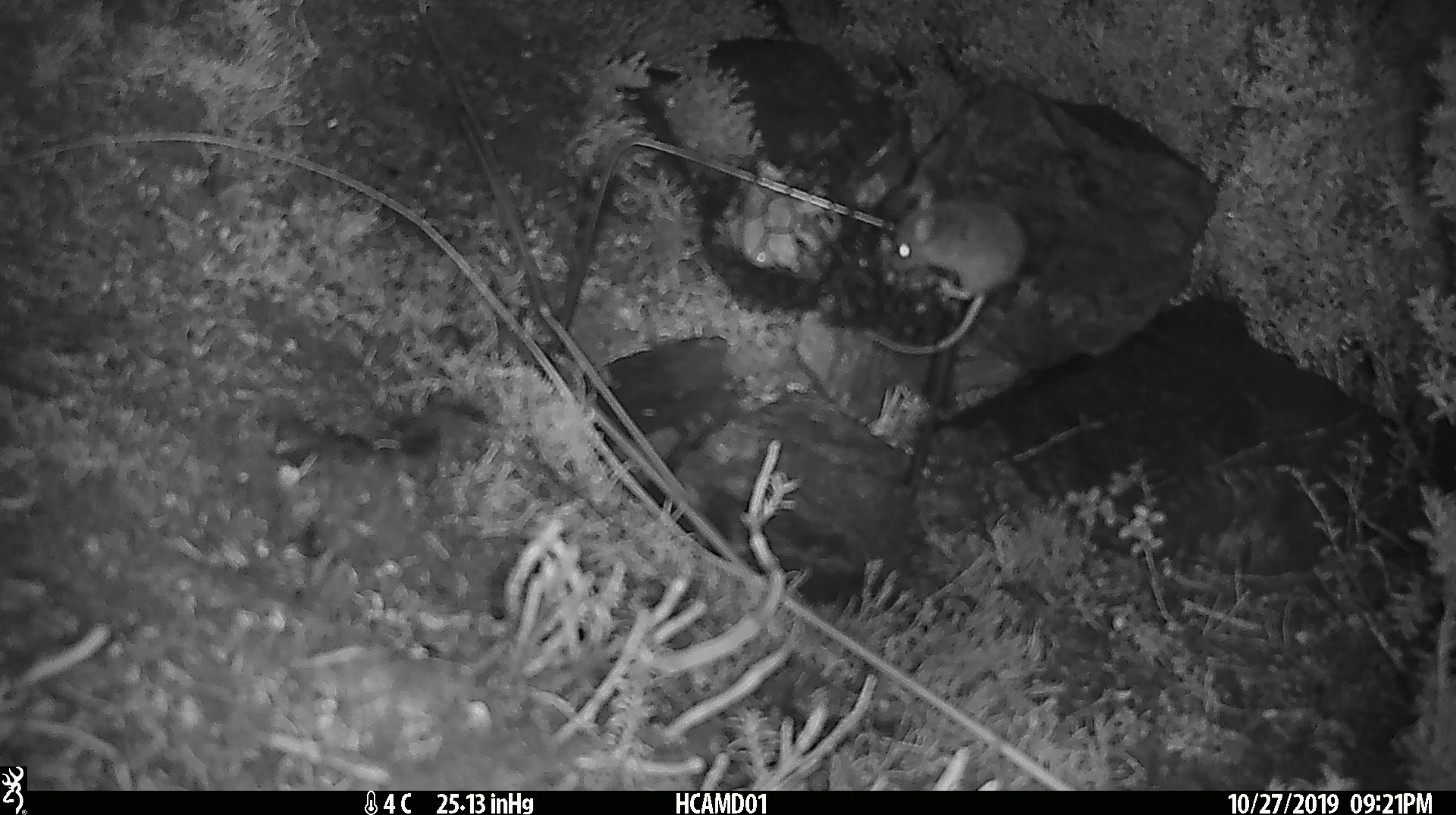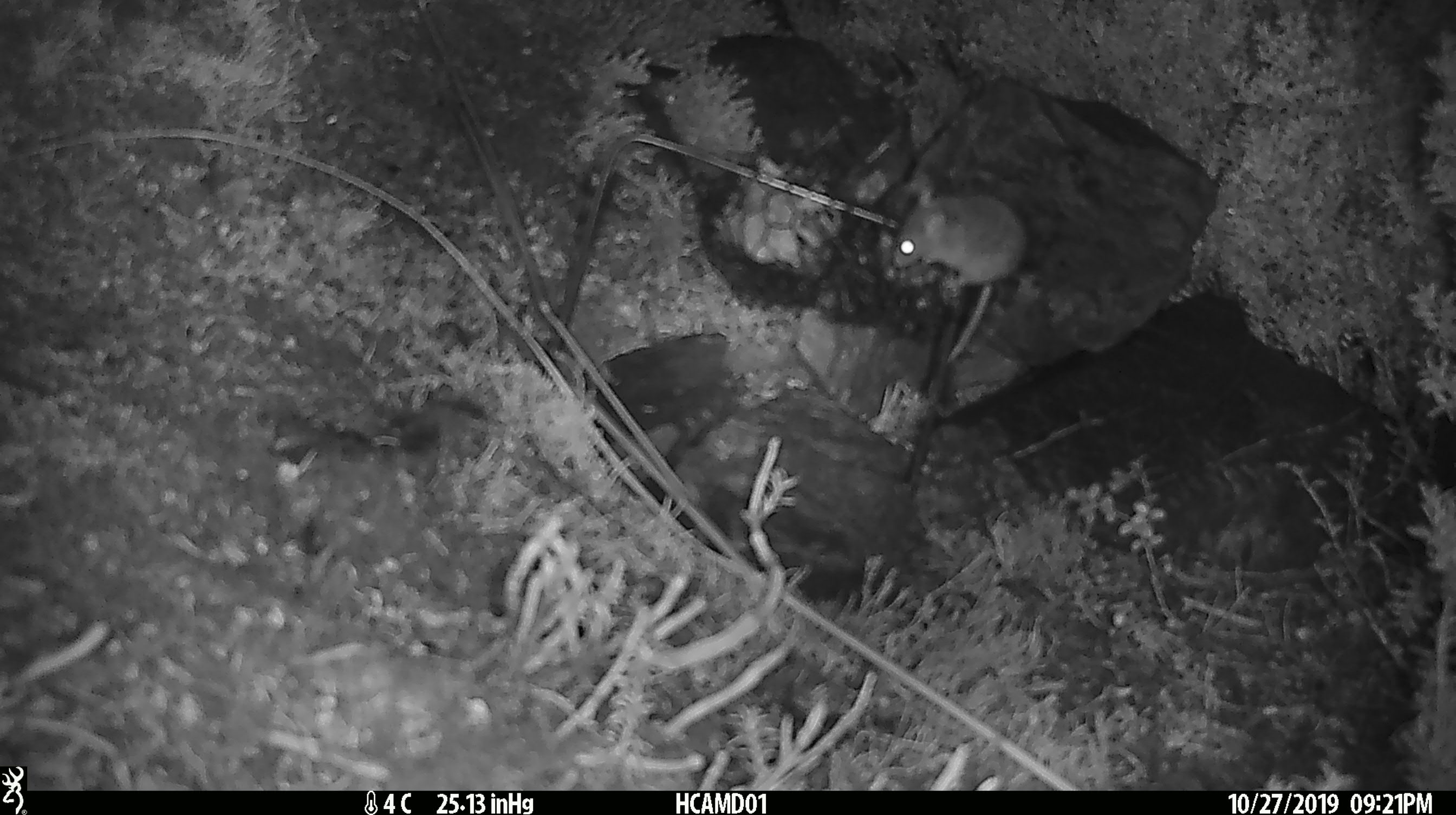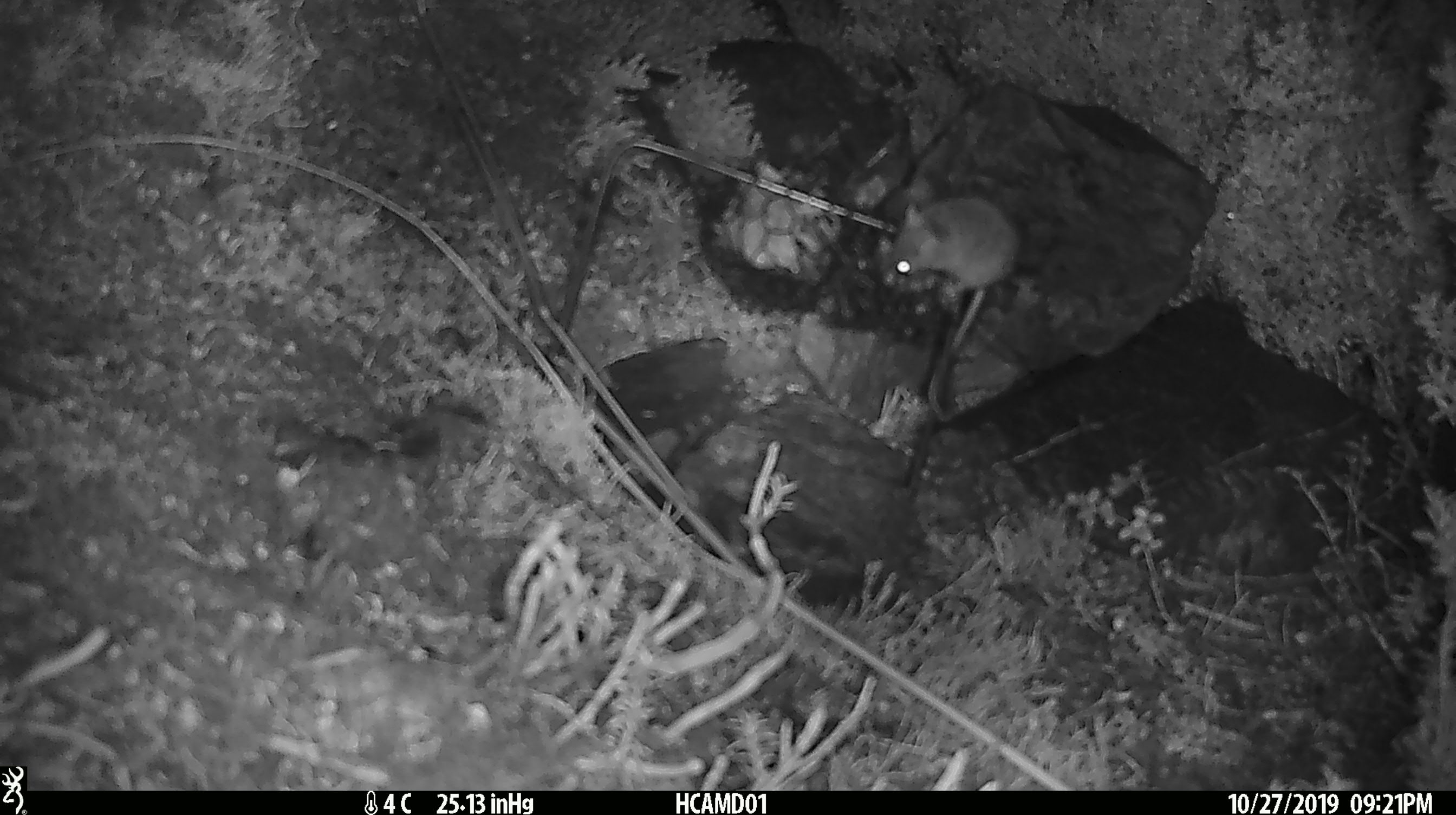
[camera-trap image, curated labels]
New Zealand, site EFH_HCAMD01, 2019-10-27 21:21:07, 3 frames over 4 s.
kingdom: Animalia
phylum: Chordata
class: Mammalia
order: Rodentia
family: Muridae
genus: Mus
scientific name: Mus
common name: mouse